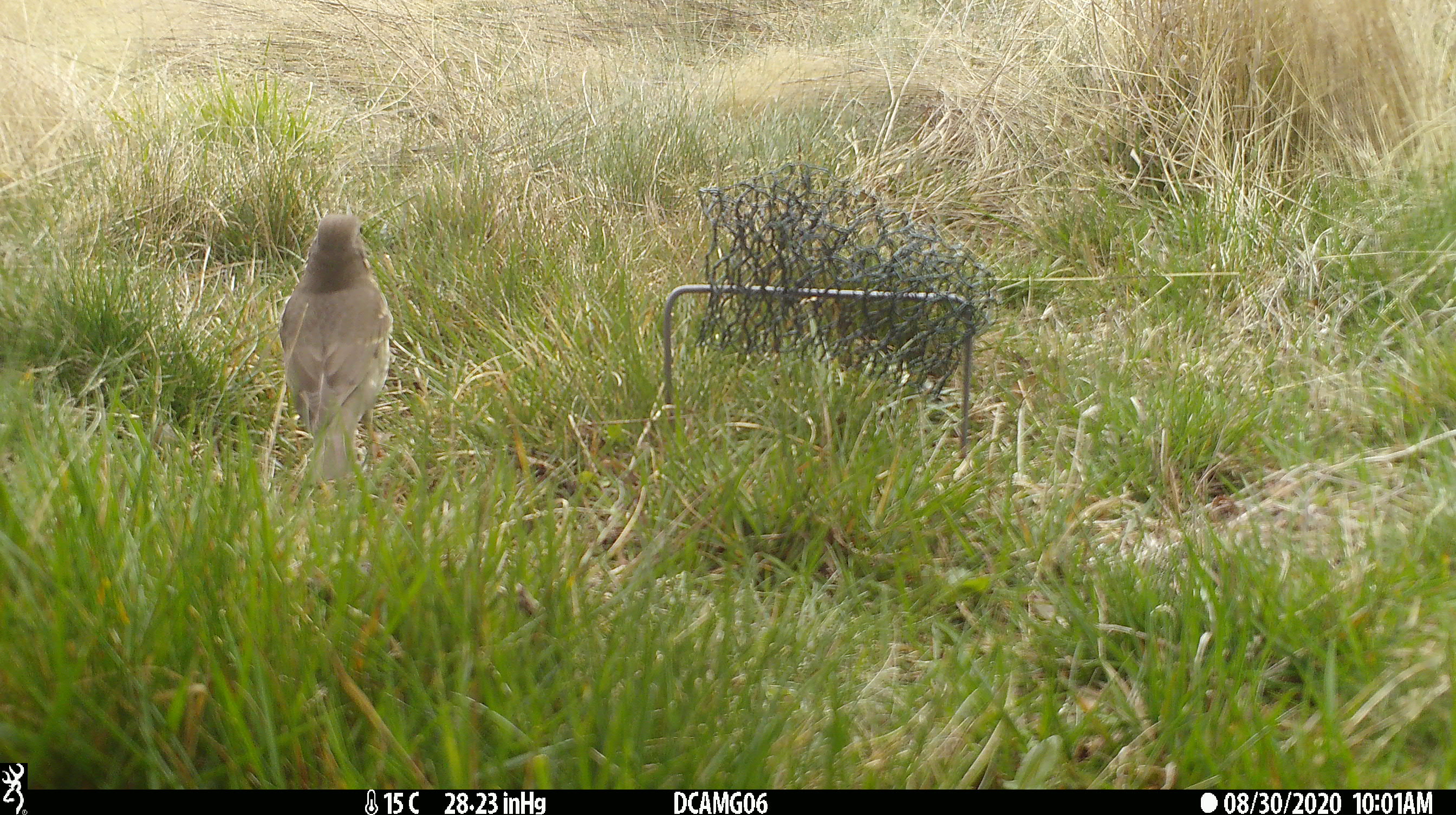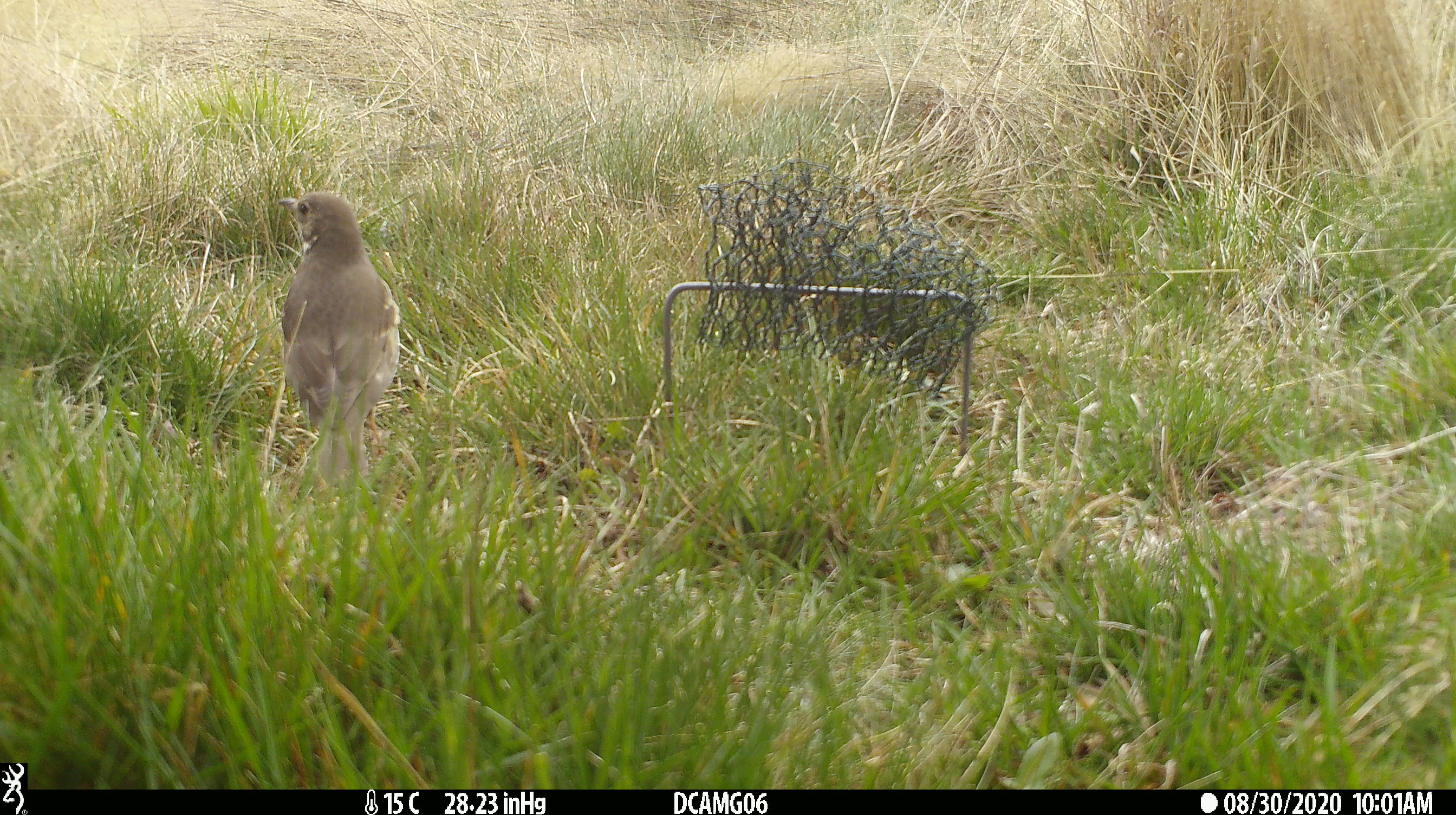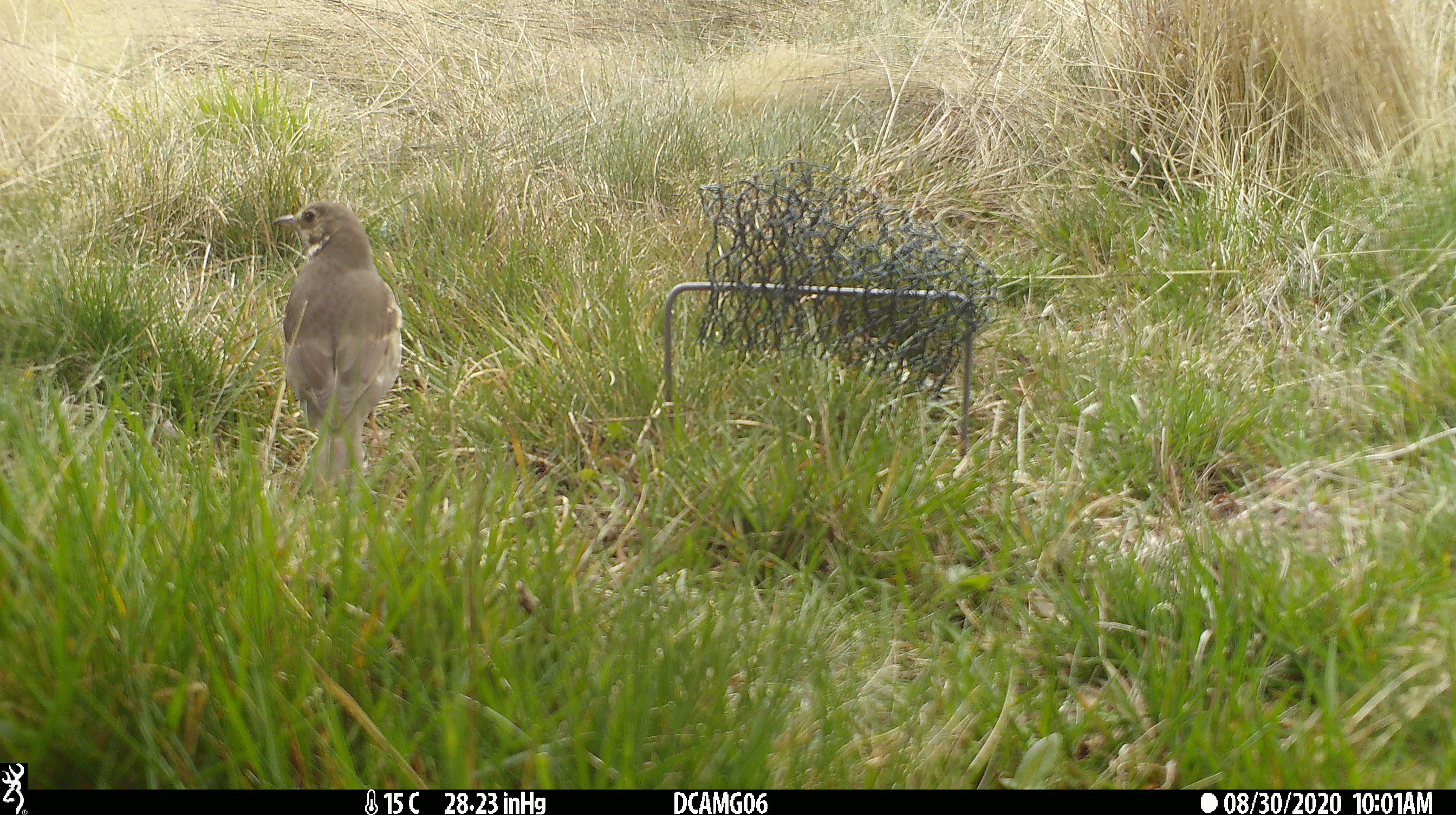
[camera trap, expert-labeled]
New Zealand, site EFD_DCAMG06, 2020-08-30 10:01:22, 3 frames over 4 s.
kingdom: Animalia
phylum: Chordata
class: Aves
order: Passeriformes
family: Turdidae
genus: Turdus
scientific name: Turdus philomelos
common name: song thrush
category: thrush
Thrush (song thrush) (Turdus philomelos).